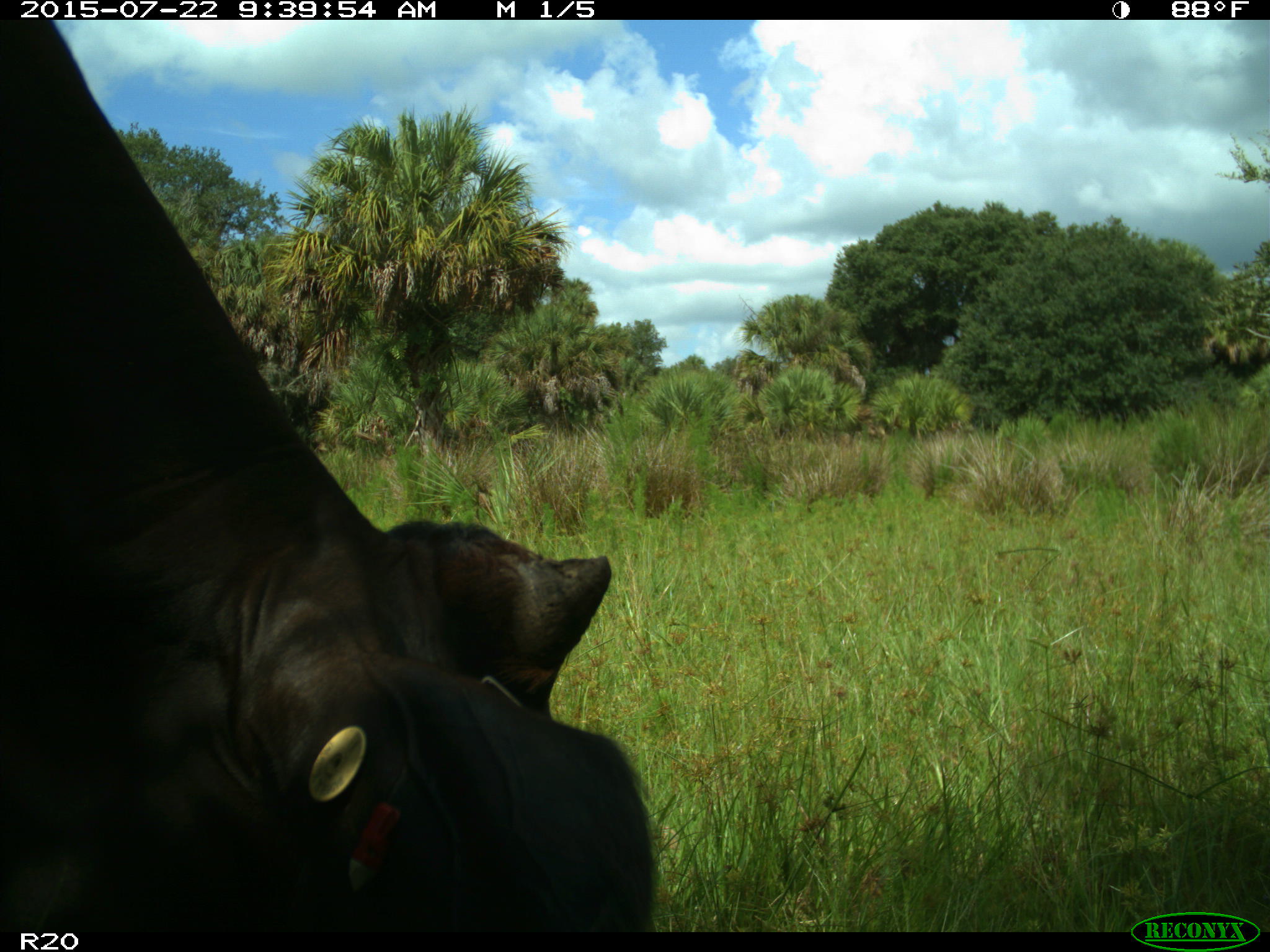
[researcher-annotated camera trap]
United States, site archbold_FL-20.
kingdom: Animalia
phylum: Chordata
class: Mammalia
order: Artiodactyla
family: Bovidae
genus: Bos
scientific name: Bos taurus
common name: domestic cow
Bos taurus (domestic cow).